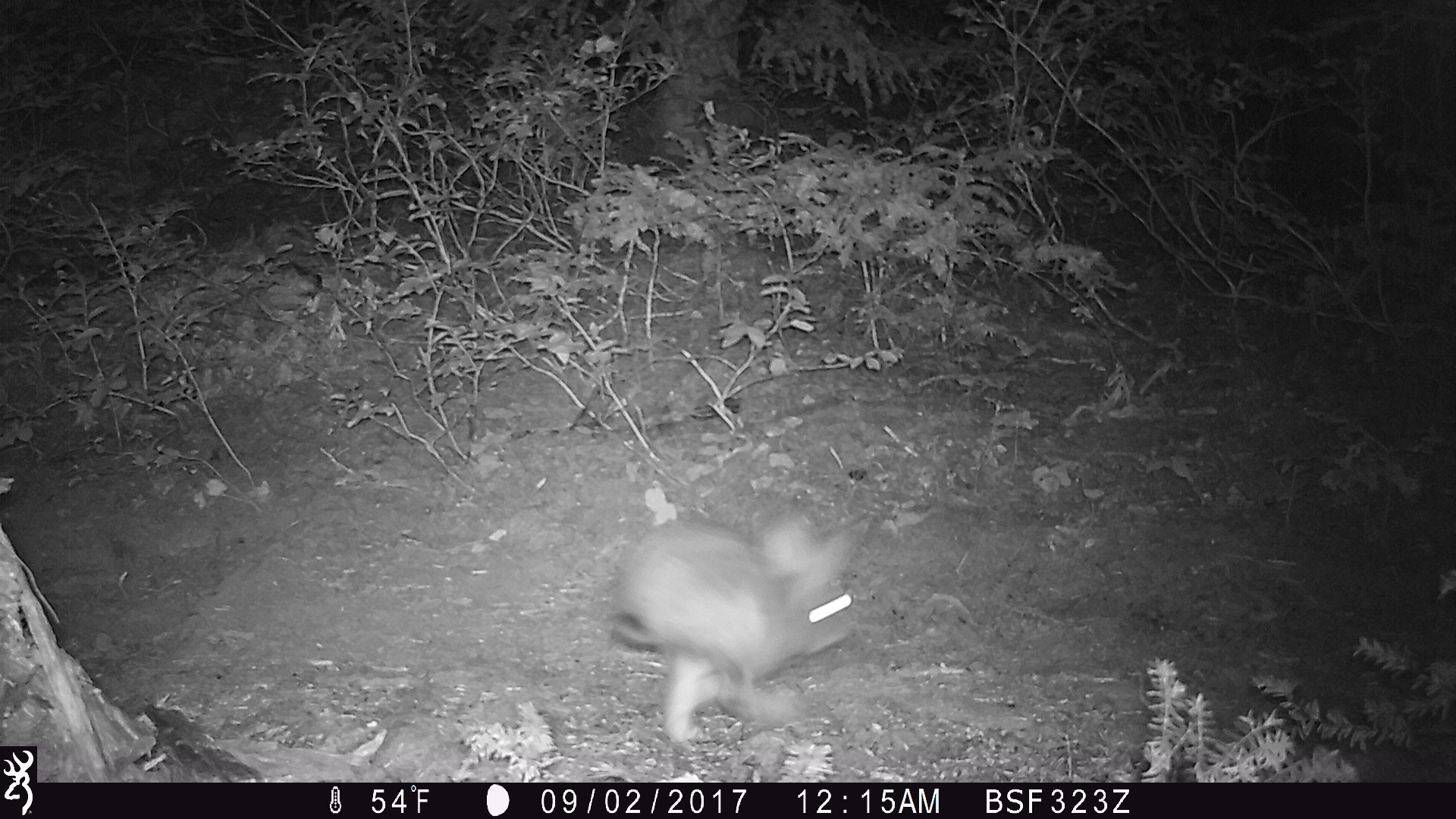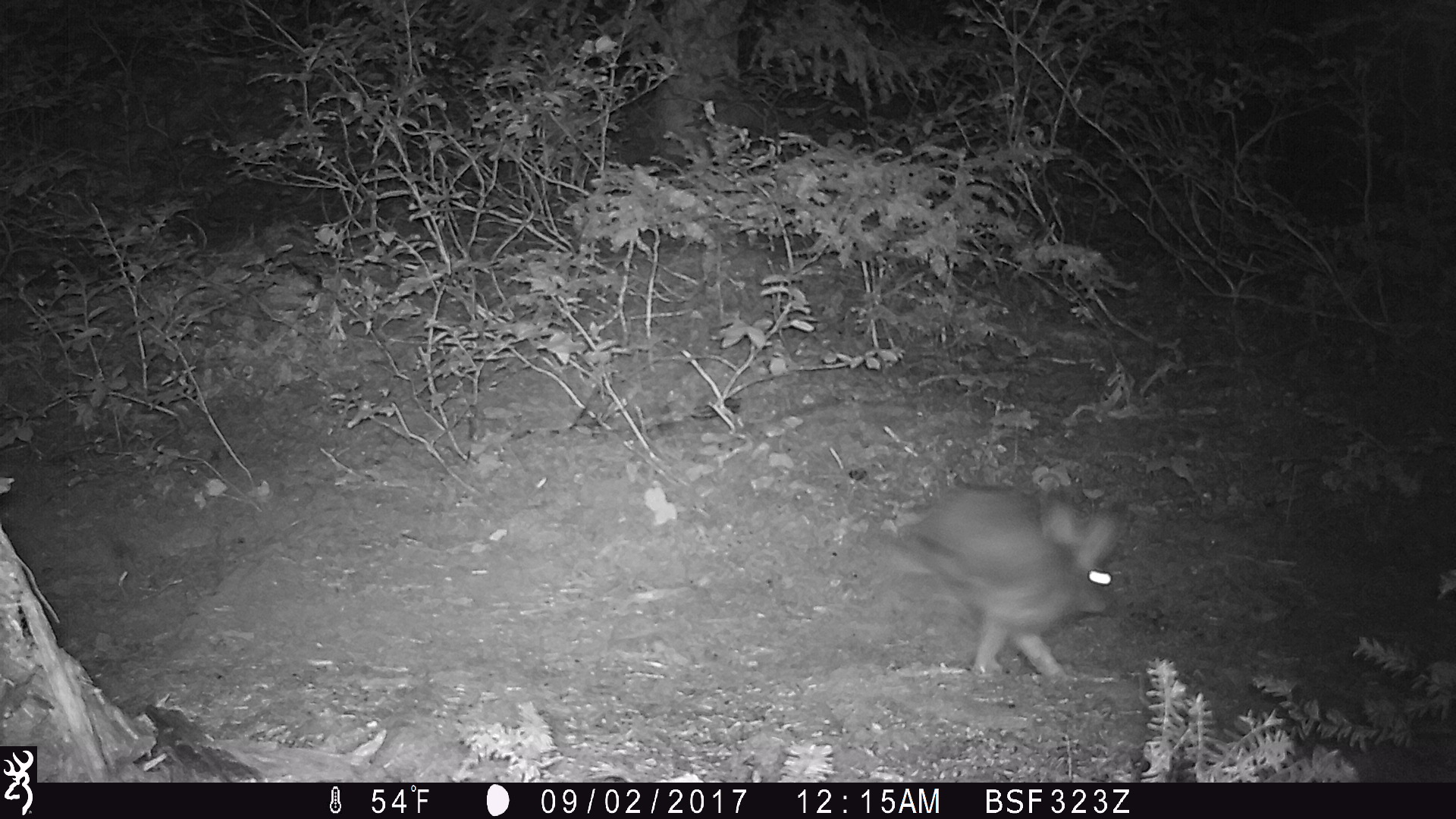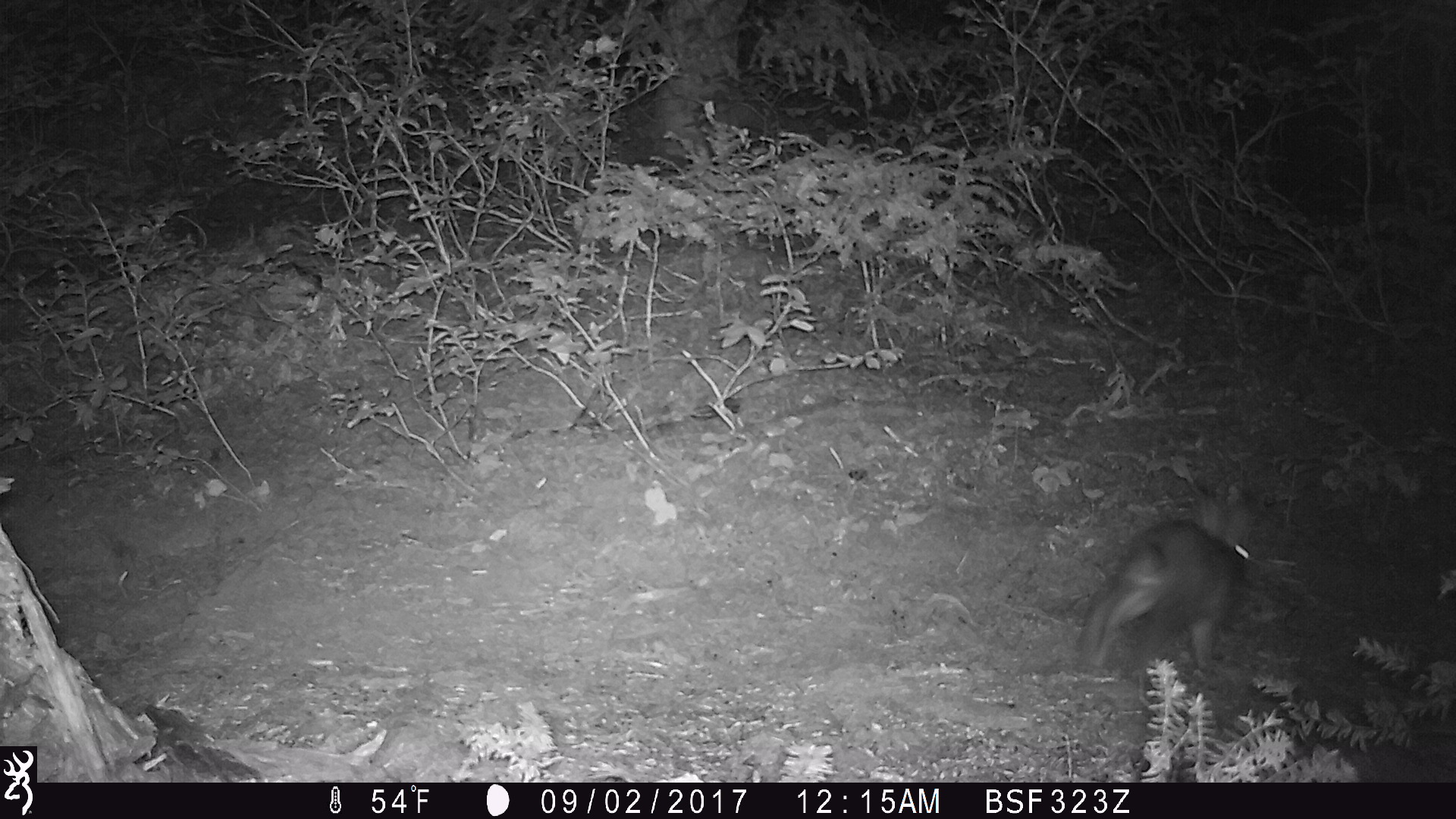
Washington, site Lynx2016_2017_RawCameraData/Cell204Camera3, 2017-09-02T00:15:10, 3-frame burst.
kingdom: Animalia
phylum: Chordata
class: Mammalia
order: Lagomorpha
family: Leporidae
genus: Lepus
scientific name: Lepus americanus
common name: snowshoe hare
Lepus americanus (snowshoe hare). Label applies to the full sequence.